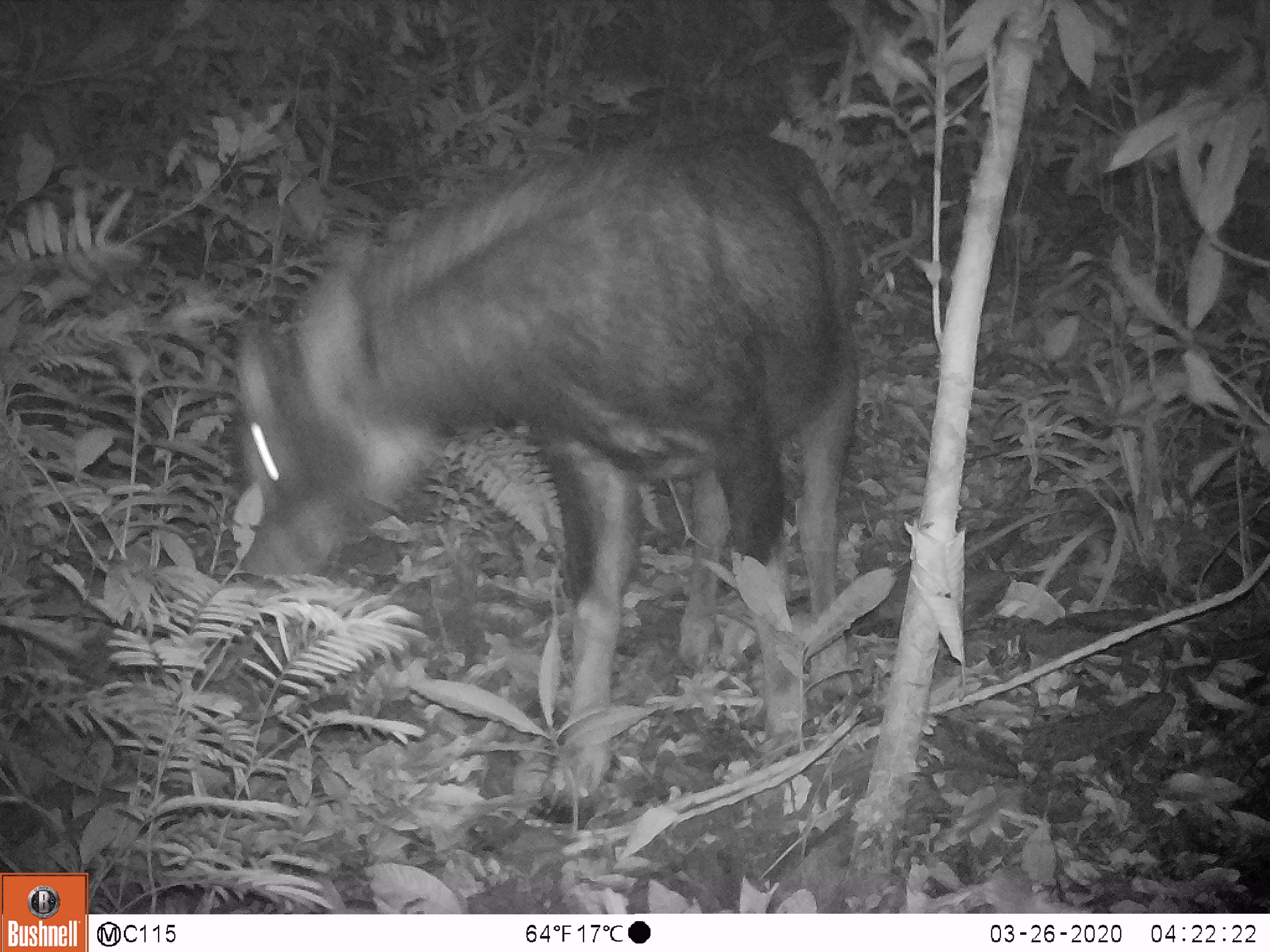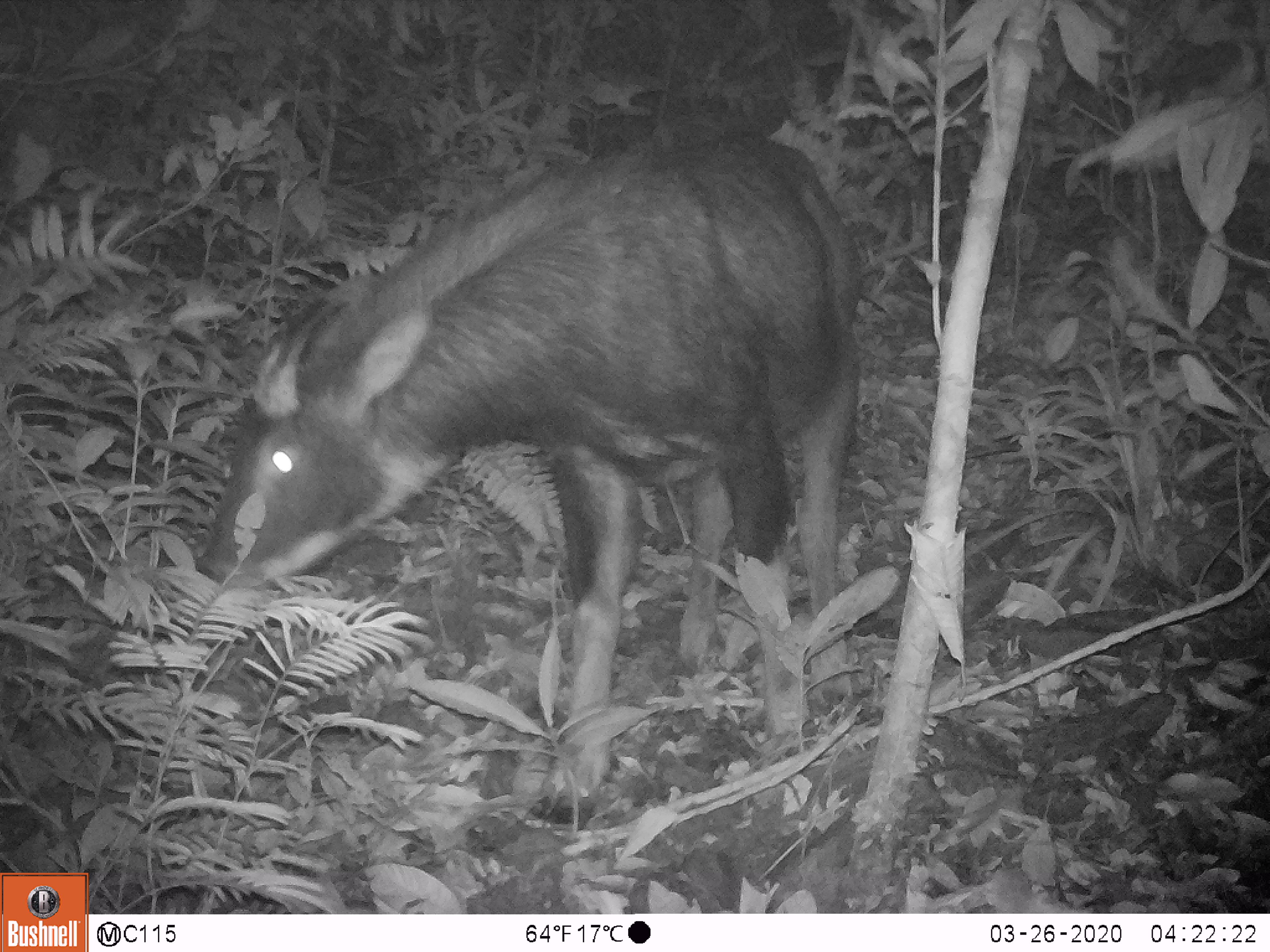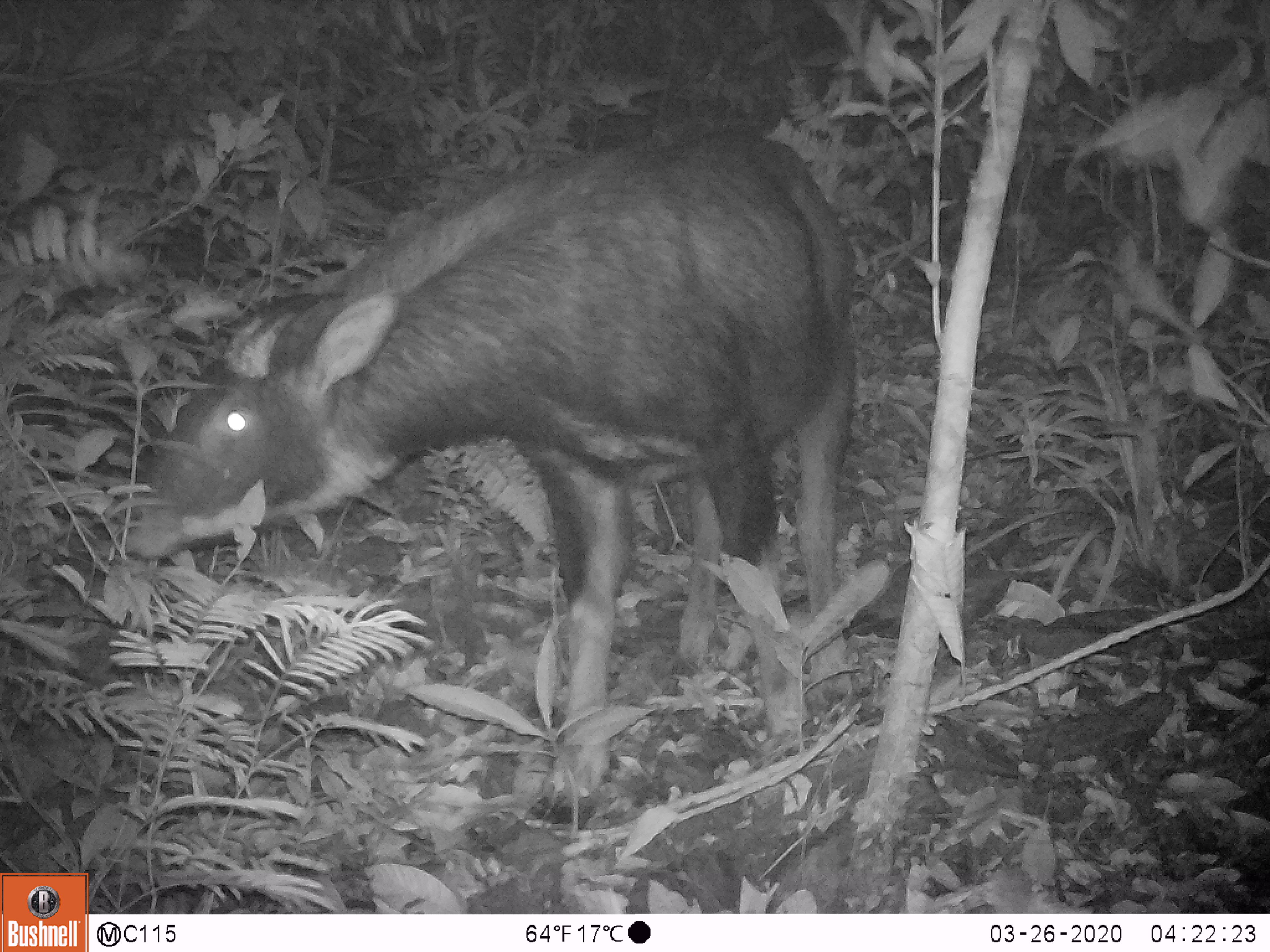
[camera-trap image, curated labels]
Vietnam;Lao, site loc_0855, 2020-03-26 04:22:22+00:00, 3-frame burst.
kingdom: Animalia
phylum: Chordata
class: Mammalia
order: Artiodactyla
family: Bovidae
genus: Capricornis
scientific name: Capricornis sumatraensis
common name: chinese serow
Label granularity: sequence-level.